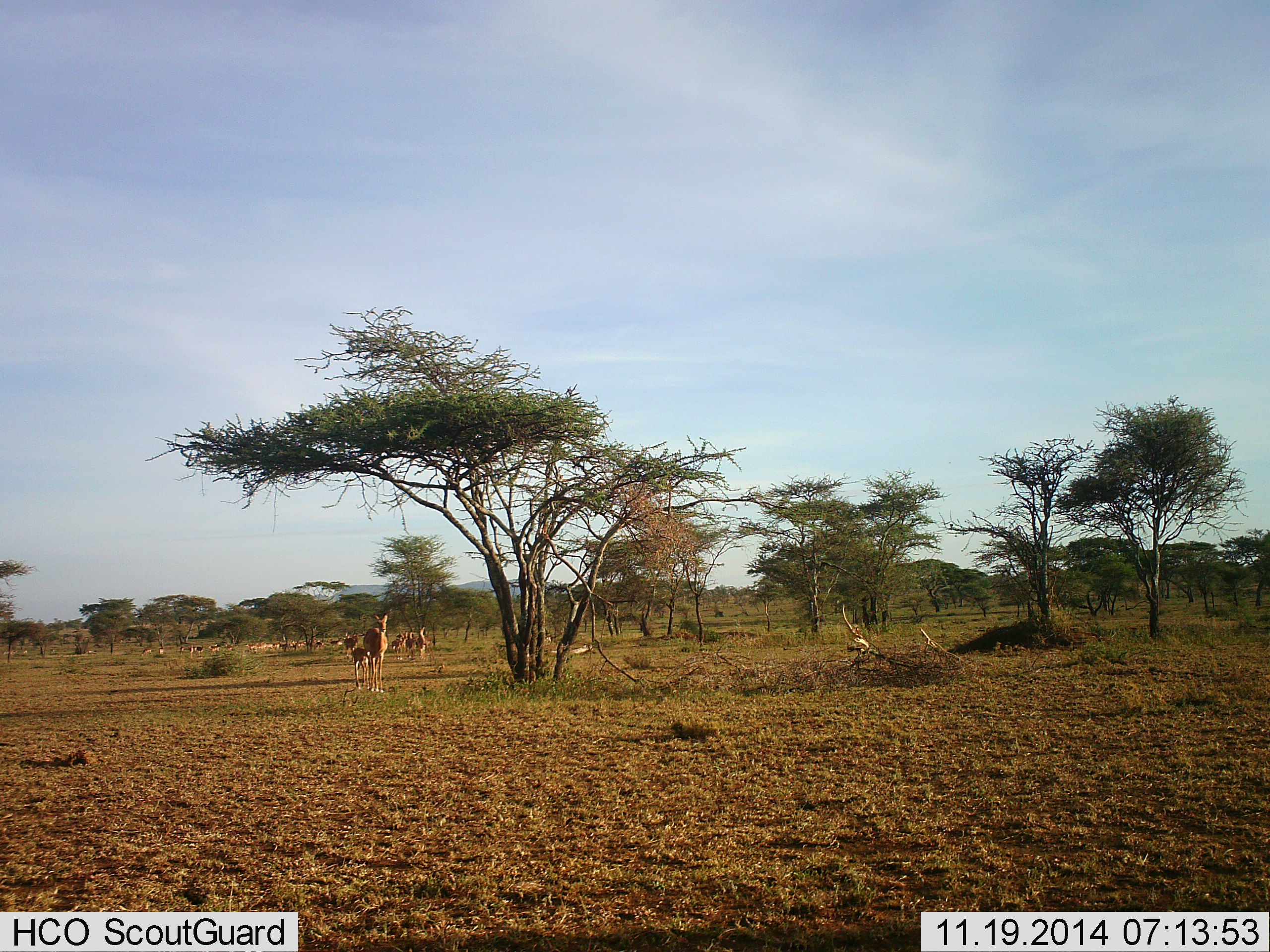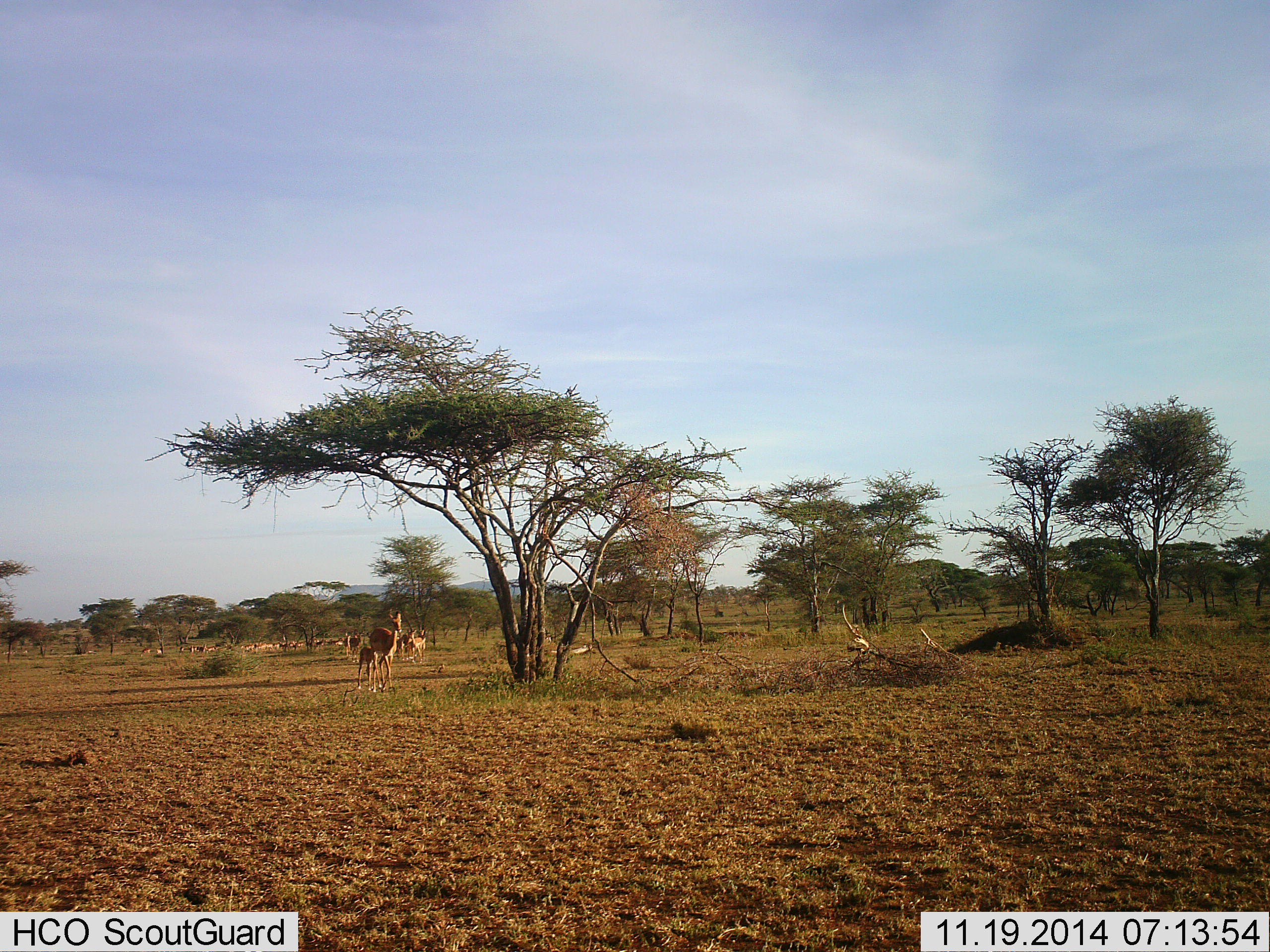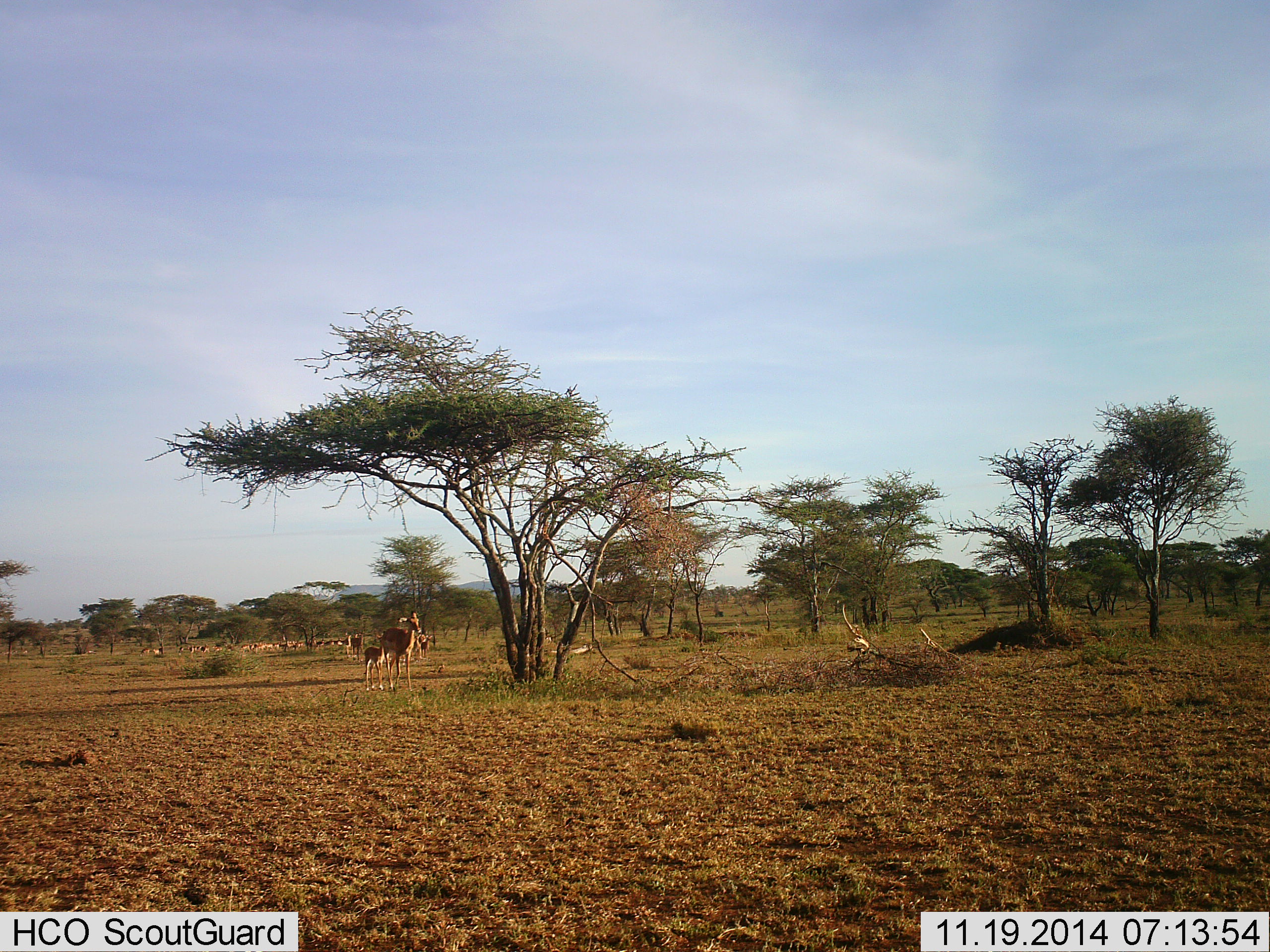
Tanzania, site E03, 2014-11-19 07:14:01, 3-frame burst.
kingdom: Animalia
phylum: Chordata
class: Mammalia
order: Artiodactyla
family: Bovidae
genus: Eudorcas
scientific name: Eudorcas thomsonii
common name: thomson's gazelle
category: gazellethomsons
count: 11-50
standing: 40%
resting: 40%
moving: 100%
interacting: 20%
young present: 40%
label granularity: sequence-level